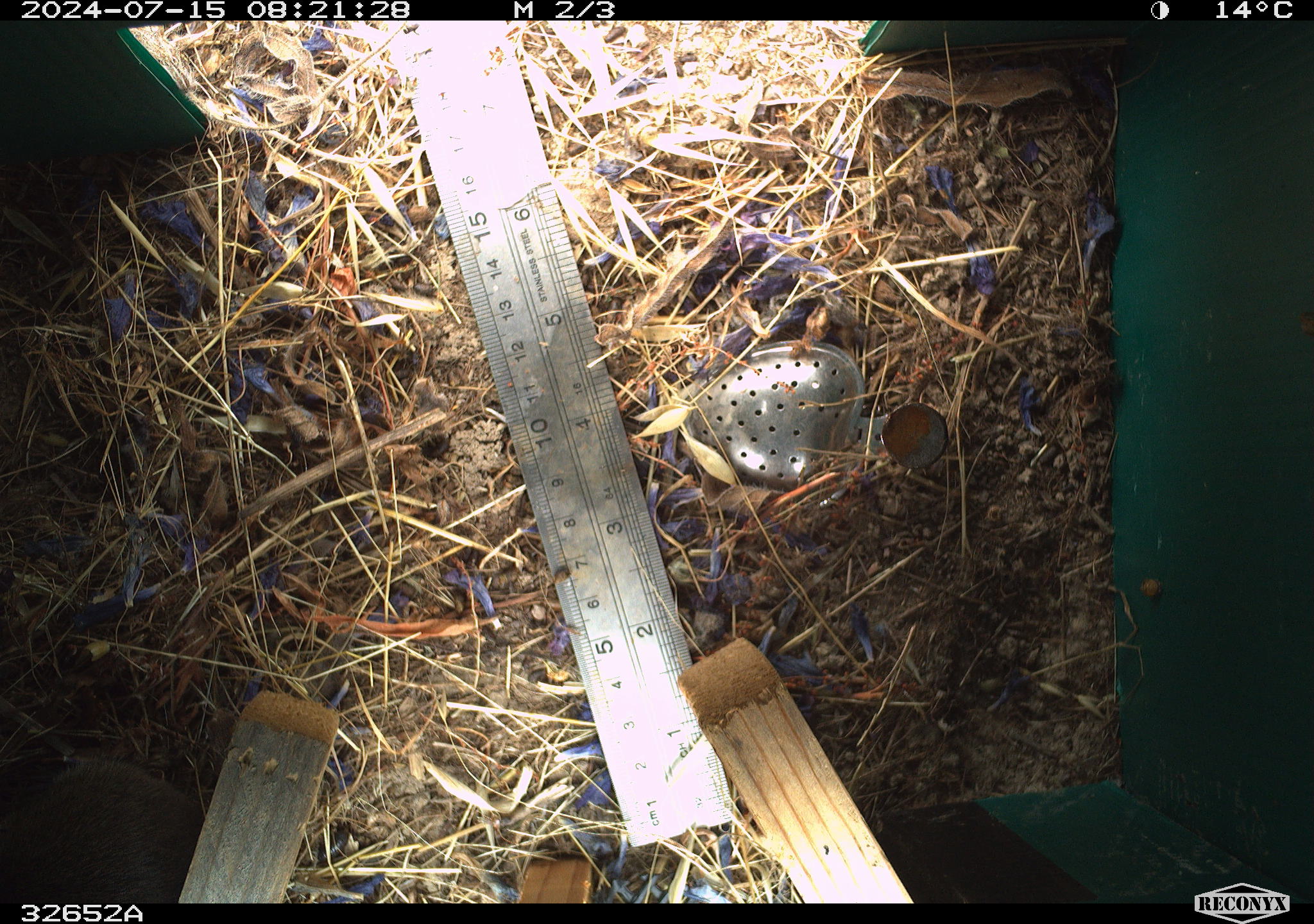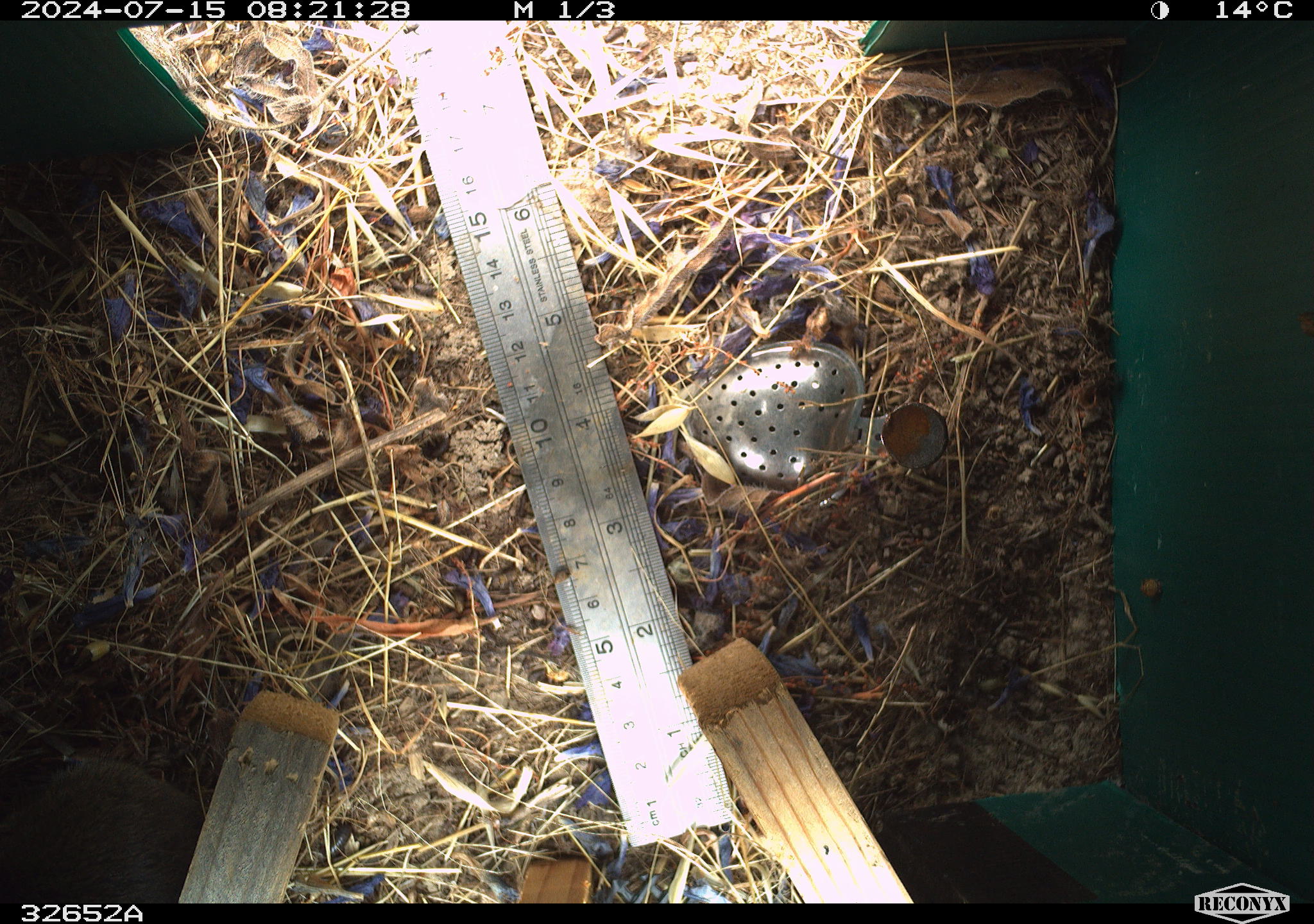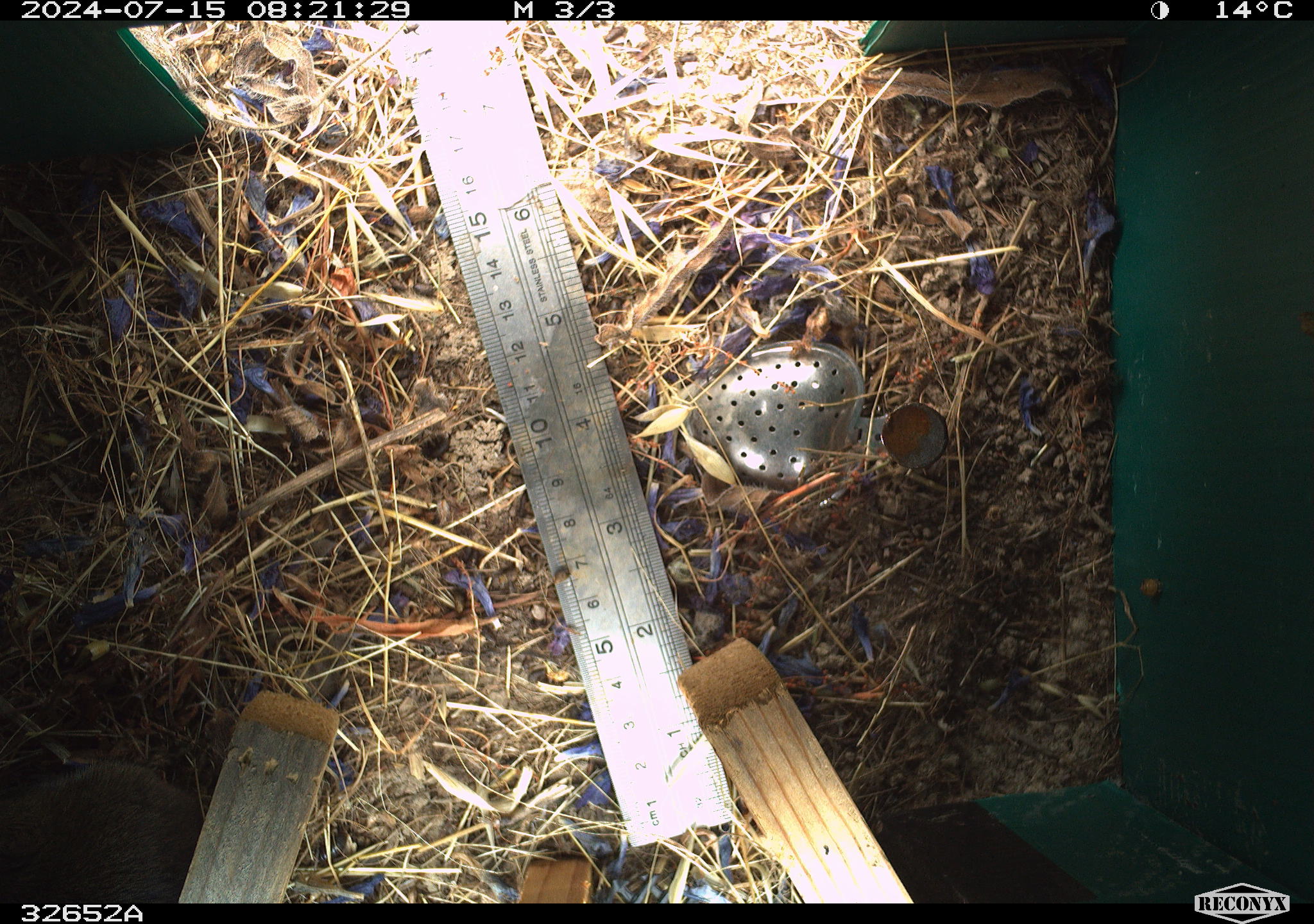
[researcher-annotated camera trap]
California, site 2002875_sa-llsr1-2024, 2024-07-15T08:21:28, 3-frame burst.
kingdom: Animalia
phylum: Chordata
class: Mammalia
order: Rodentia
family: Cricetidae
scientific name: Arvicolinae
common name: voles, lemmings, and muskrats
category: arvicolinae subfamily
Arvicolinae subfamily (voles, lemmings, and muskrats) (Arvicolinae).